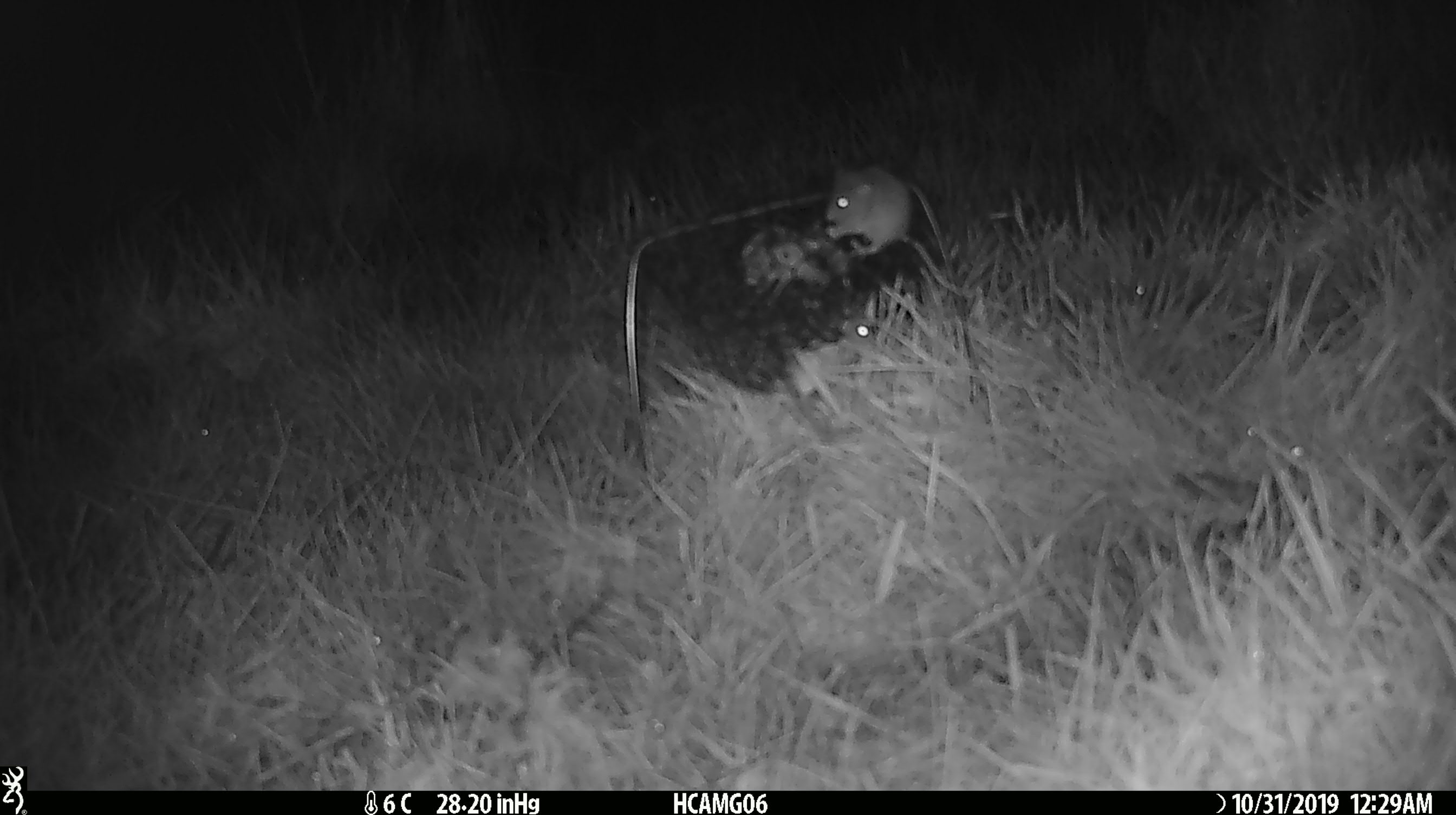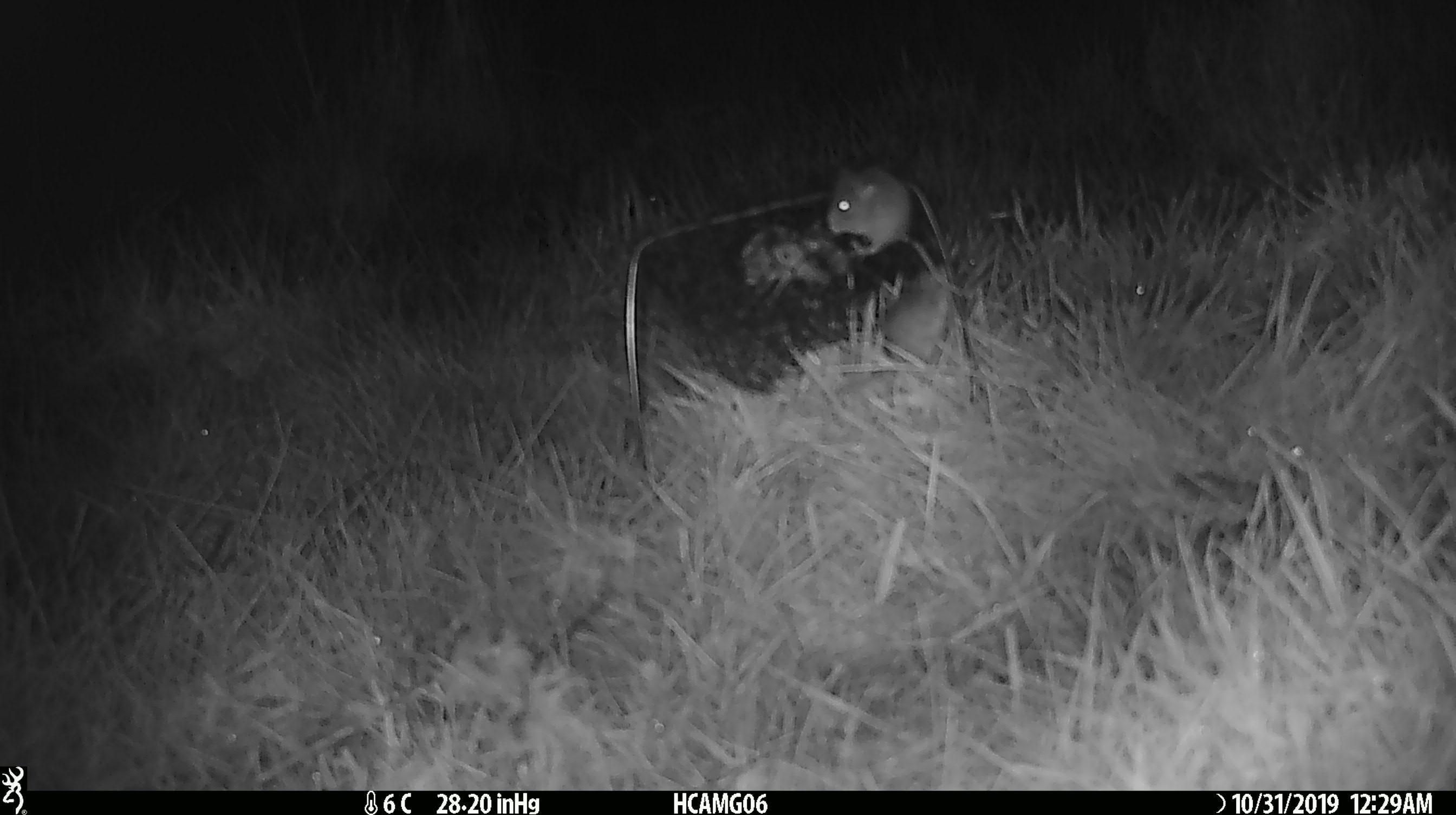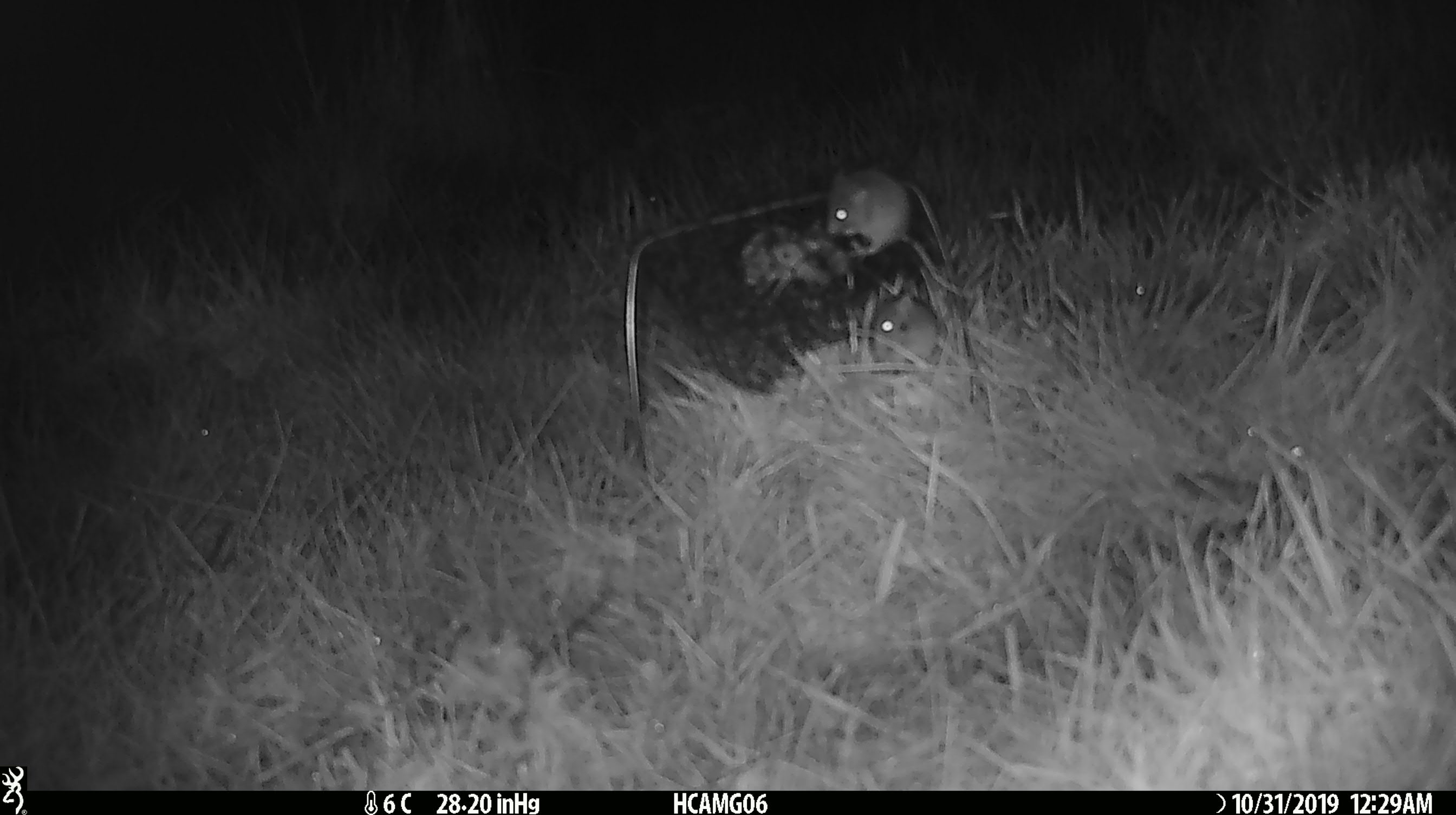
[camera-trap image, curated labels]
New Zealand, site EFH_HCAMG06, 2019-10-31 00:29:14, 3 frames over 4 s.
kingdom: Animalia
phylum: Chordata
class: Mammalia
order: Rodentia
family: Muridae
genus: Mus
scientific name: Mus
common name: mouse